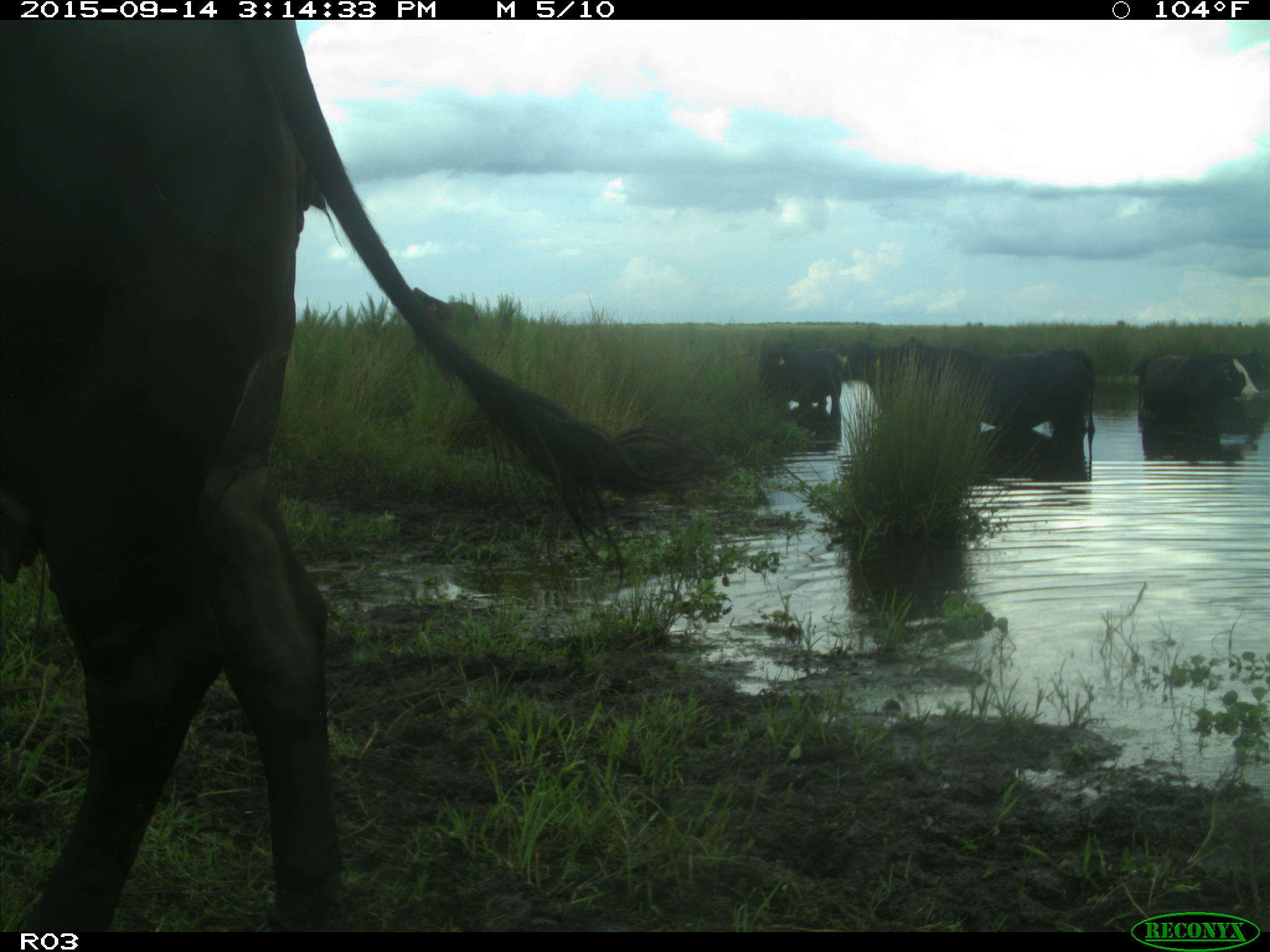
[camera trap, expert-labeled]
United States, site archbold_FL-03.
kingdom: Animalia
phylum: Chordata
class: Mammalia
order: Artiodactyla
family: Bovidae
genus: Bos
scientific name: Bos taurus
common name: domestic cow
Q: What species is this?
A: Bos taurus (domestic cow).